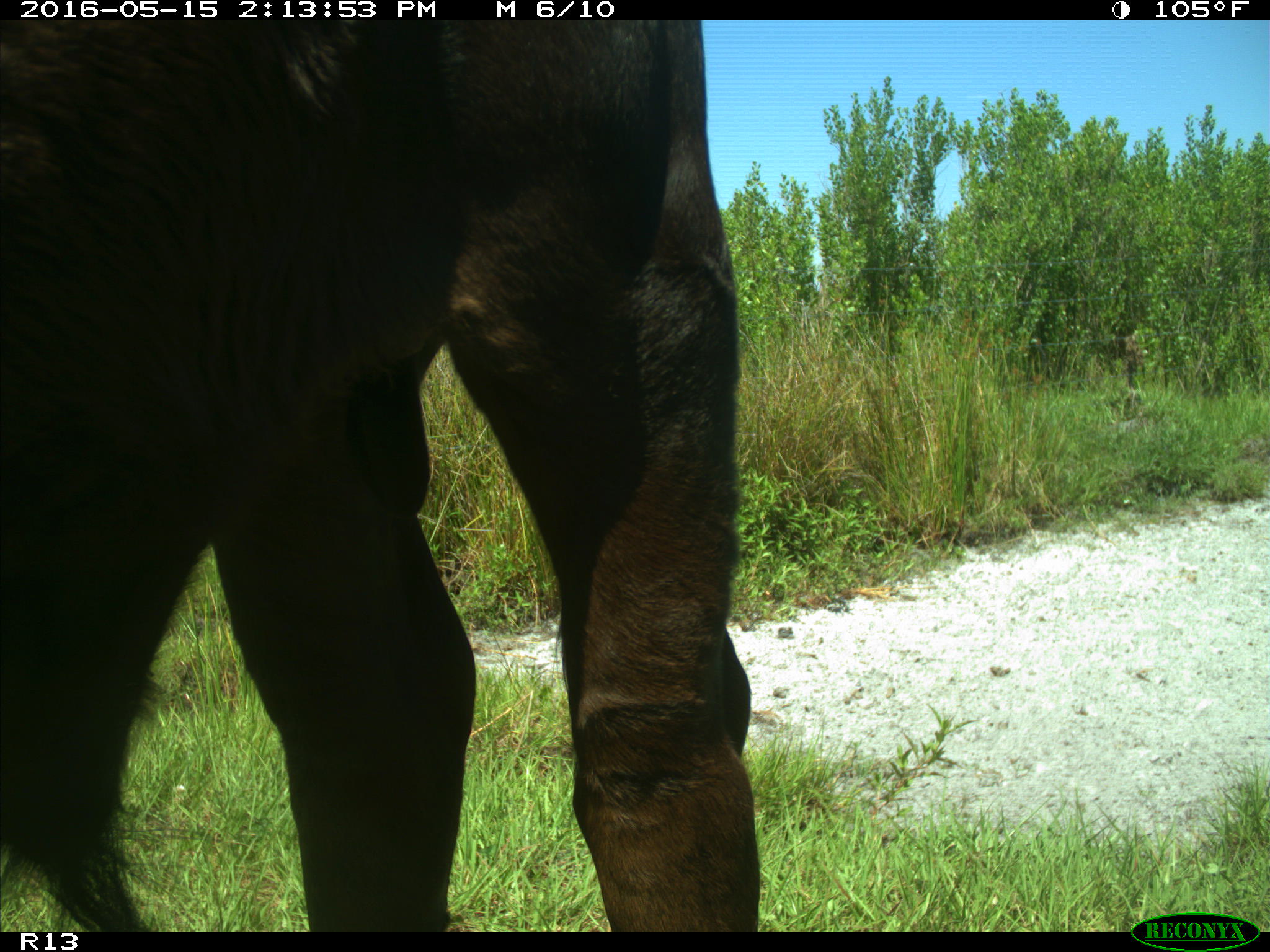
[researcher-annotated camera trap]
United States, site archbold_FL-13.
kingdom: Animalia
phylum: Chordata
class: Mammalia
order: Artiodactyla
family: Bovidae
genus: Bos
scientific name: Bos taurus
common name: domestic cow